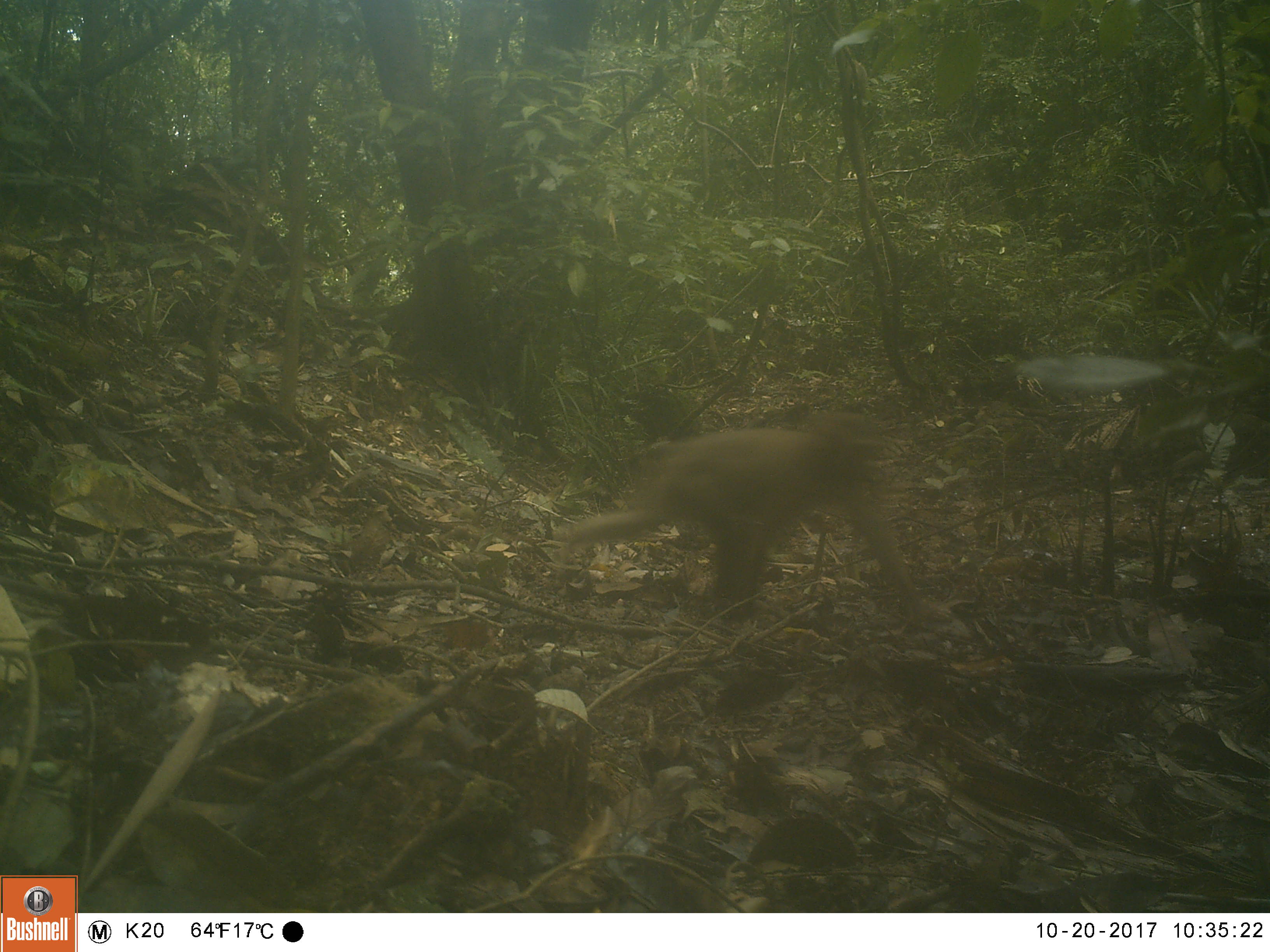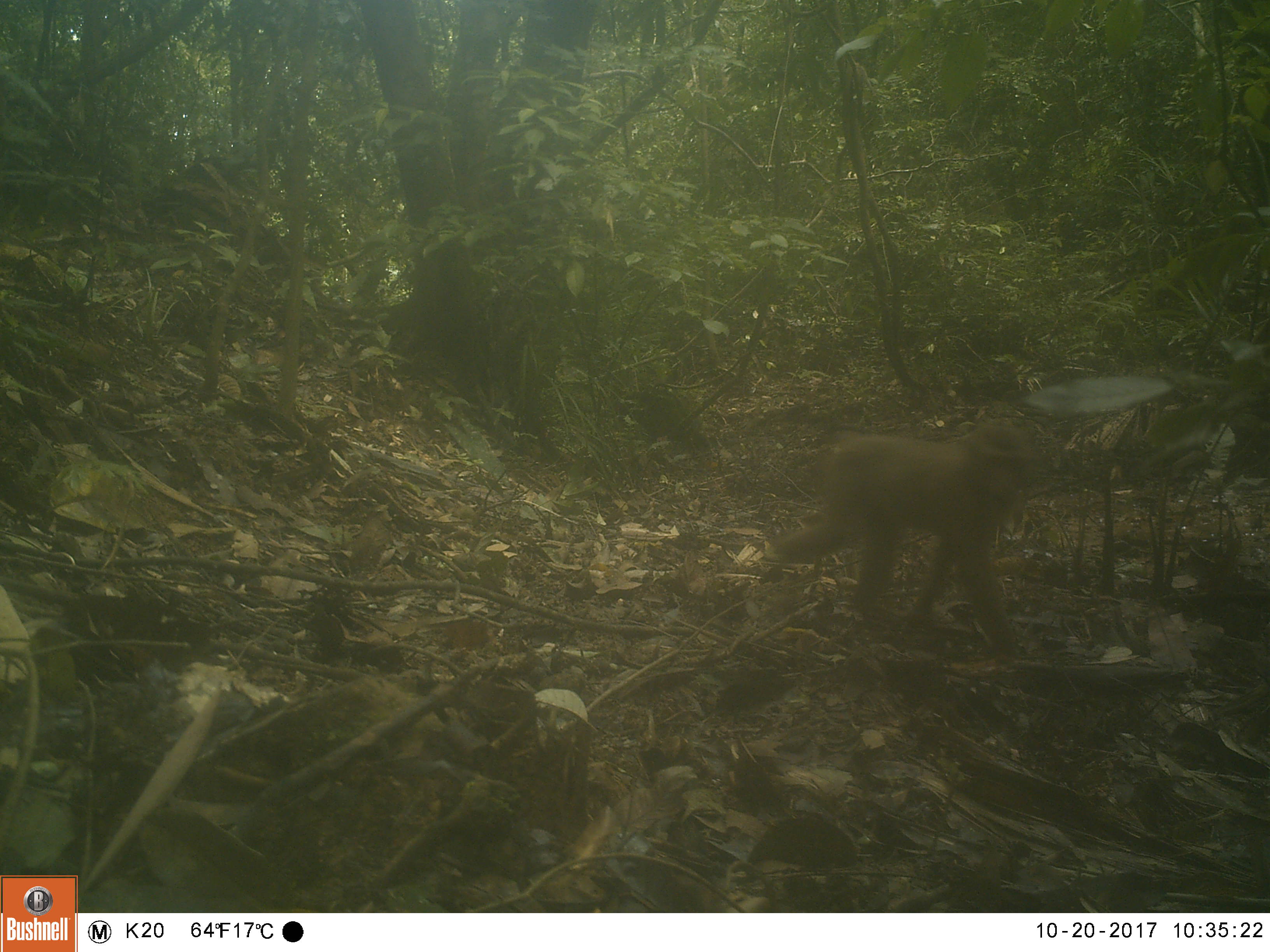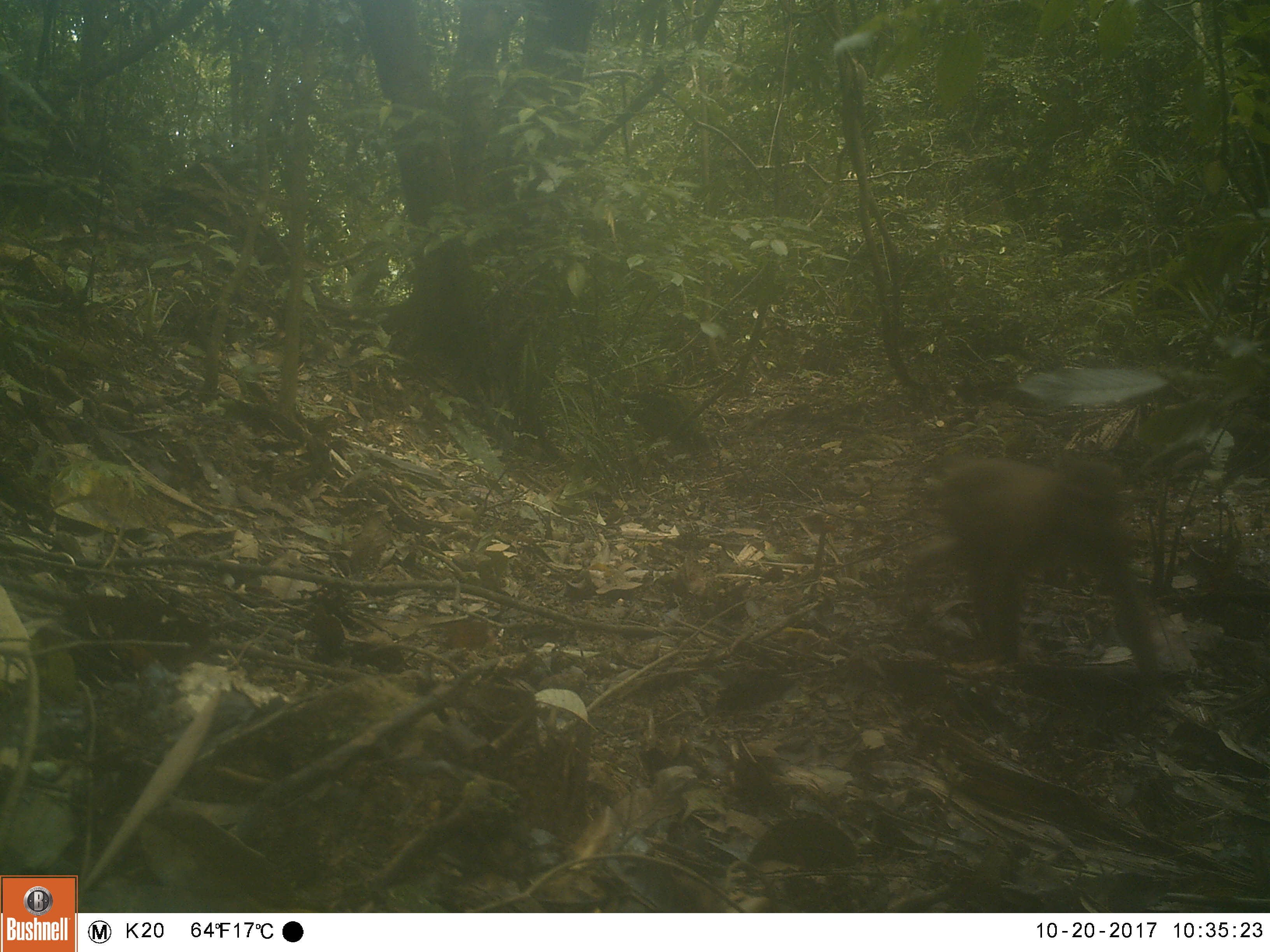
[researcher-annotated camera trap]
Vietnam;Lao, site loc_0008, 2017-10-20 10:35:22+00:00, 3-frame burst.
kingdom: Animalia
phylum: Chordata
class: Mammalia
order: Primates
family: Cercopithecidae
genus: Macaca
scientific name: Macaca nemestrina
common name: pig-tailed macaque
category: pig tailed macaque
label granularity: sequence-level